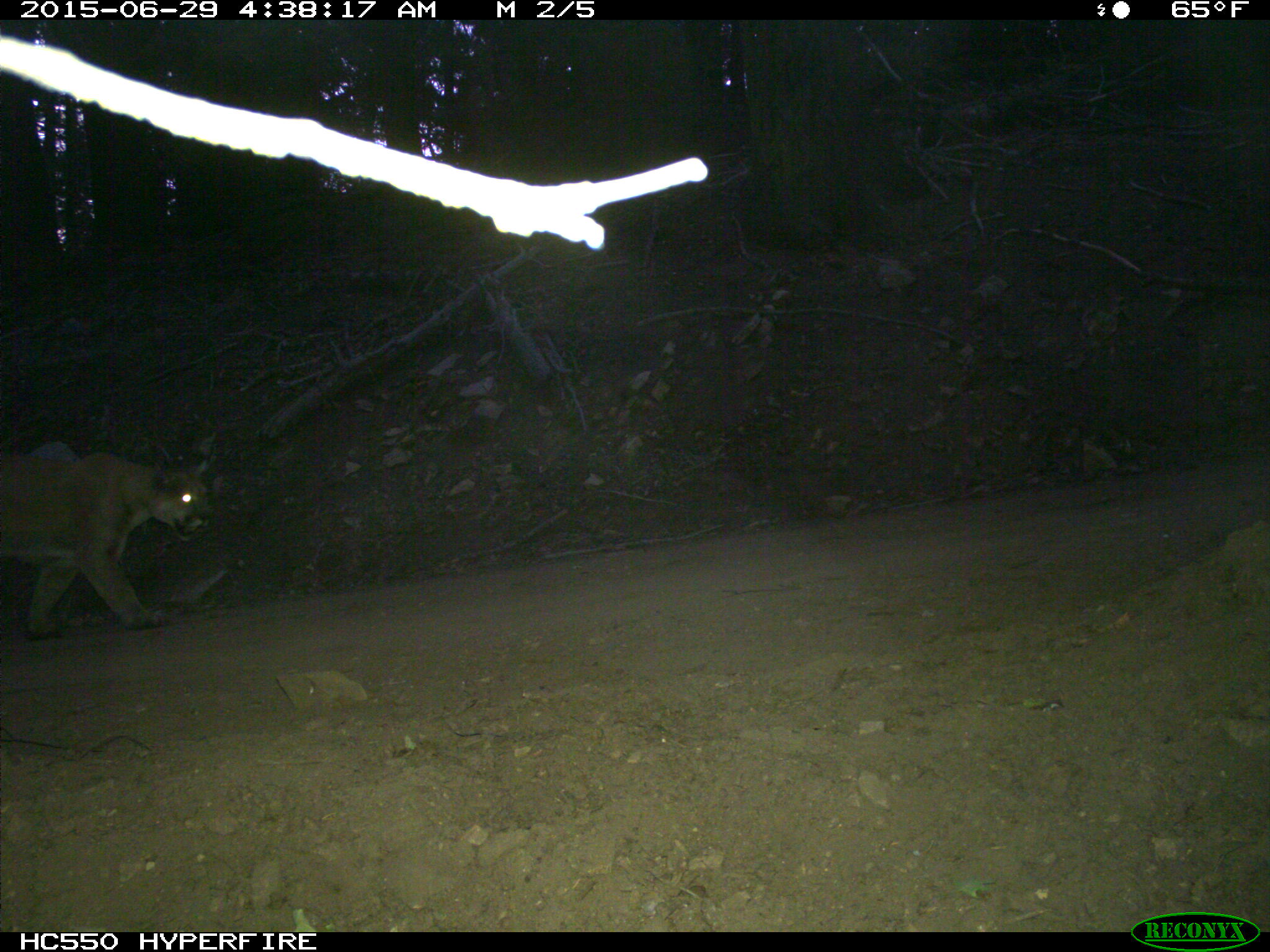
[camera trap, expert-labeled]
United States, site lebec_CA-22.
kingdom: Animalia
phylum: Chordata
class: Mammalia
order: Carnivora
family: Felidae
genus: Puma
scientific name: Puma concolor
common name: mountain lion